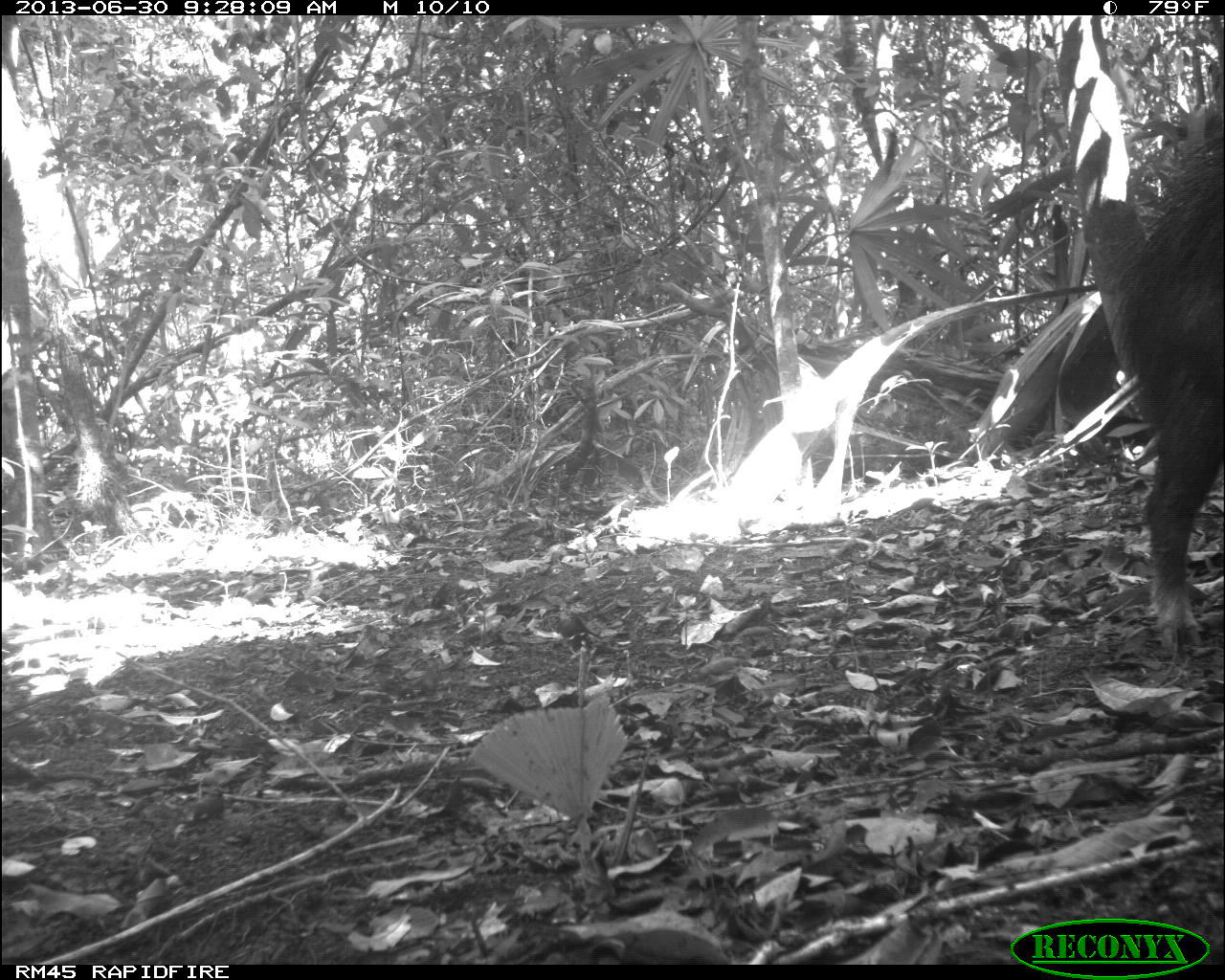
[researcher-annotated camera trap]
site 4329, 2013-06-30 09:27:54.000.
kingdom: Animalia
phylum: Chordata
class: Mammalia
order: Artiodactyla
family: Tayassuidae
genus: Tayassu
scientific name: Tayassu pecari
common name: white-lipped peccary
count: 1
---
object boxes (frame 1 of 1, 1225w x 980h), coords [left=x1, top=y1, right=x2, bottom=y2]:
tayassu pecari: [left=1076, top=106, right=1224, bottom=657]